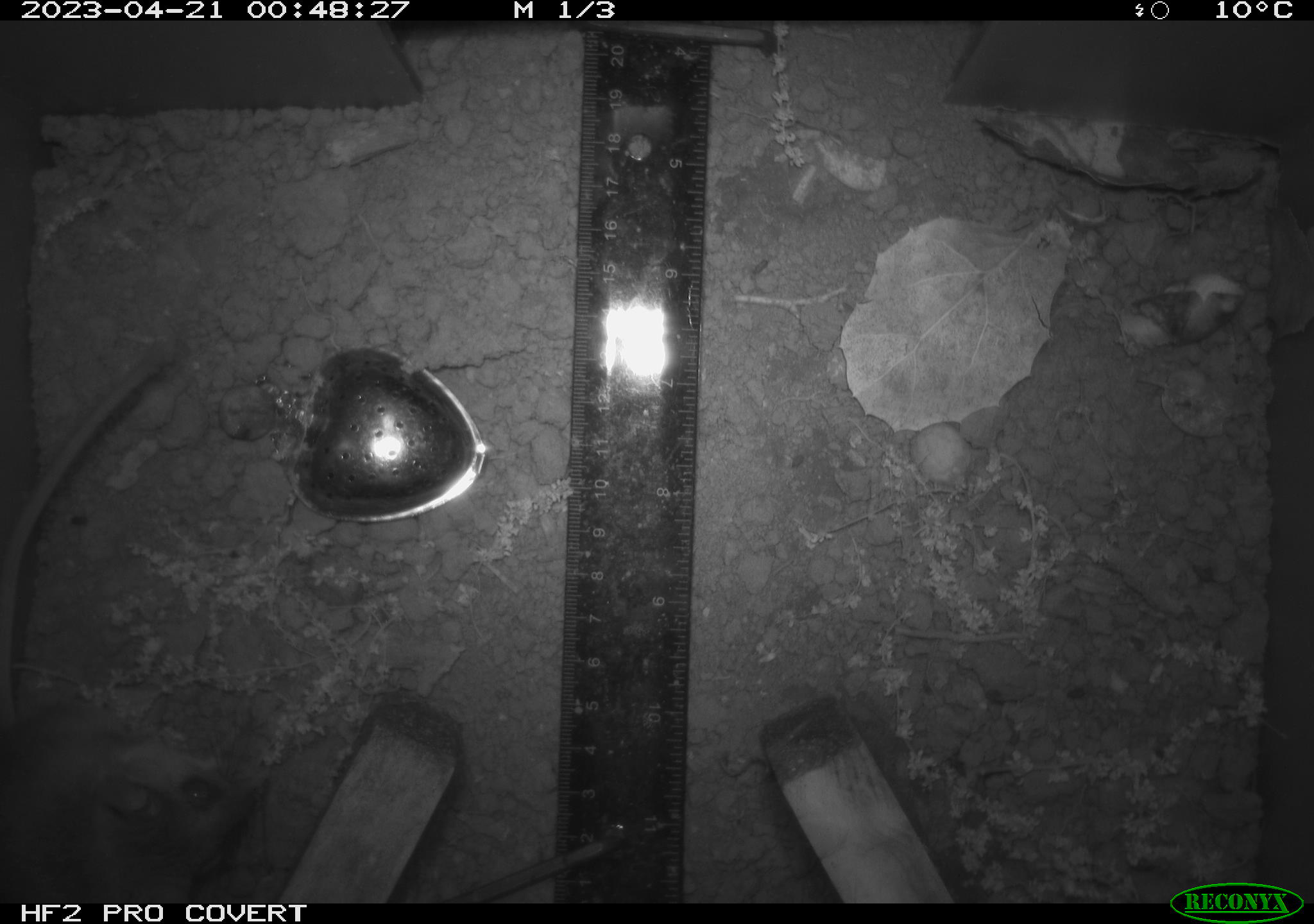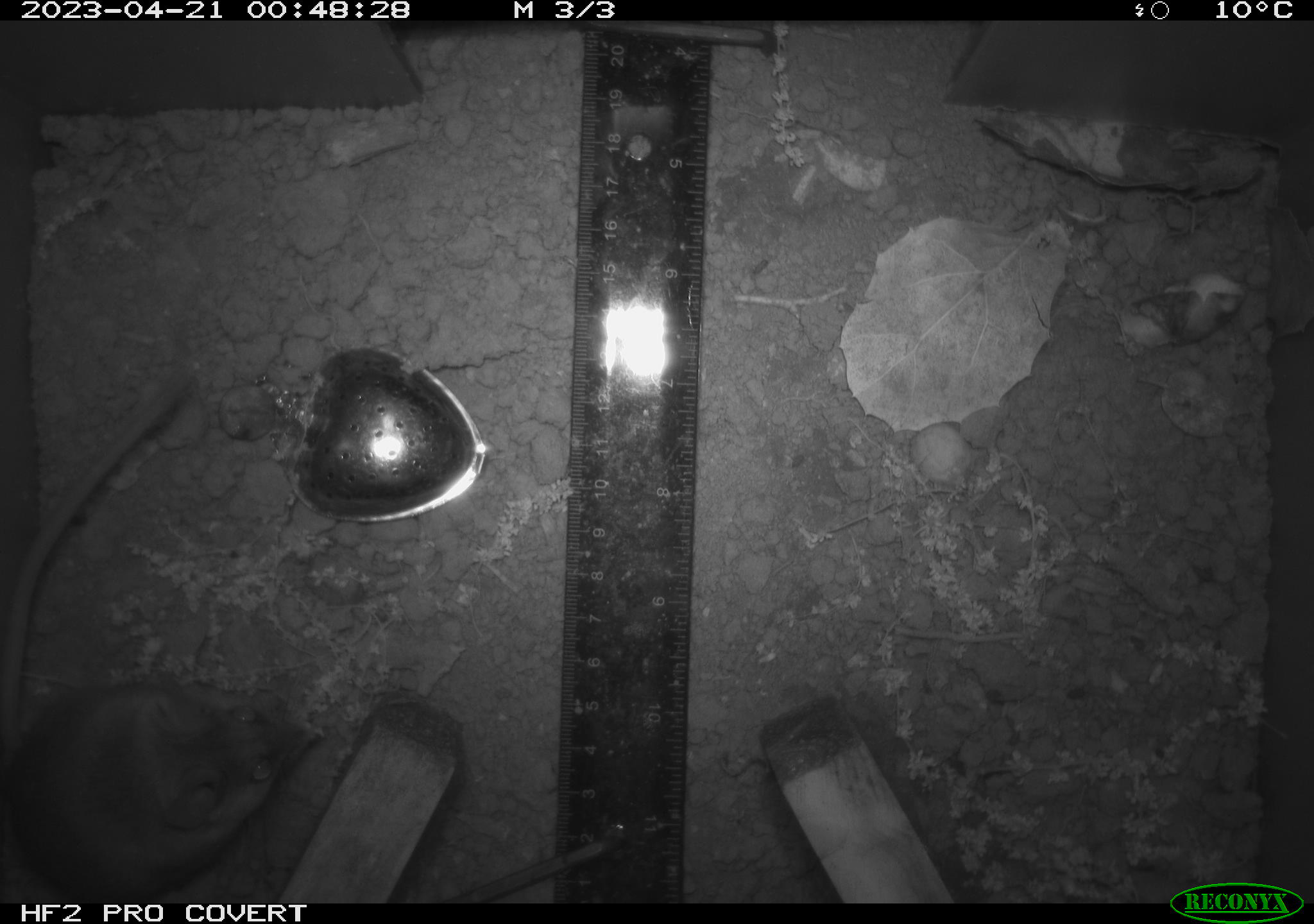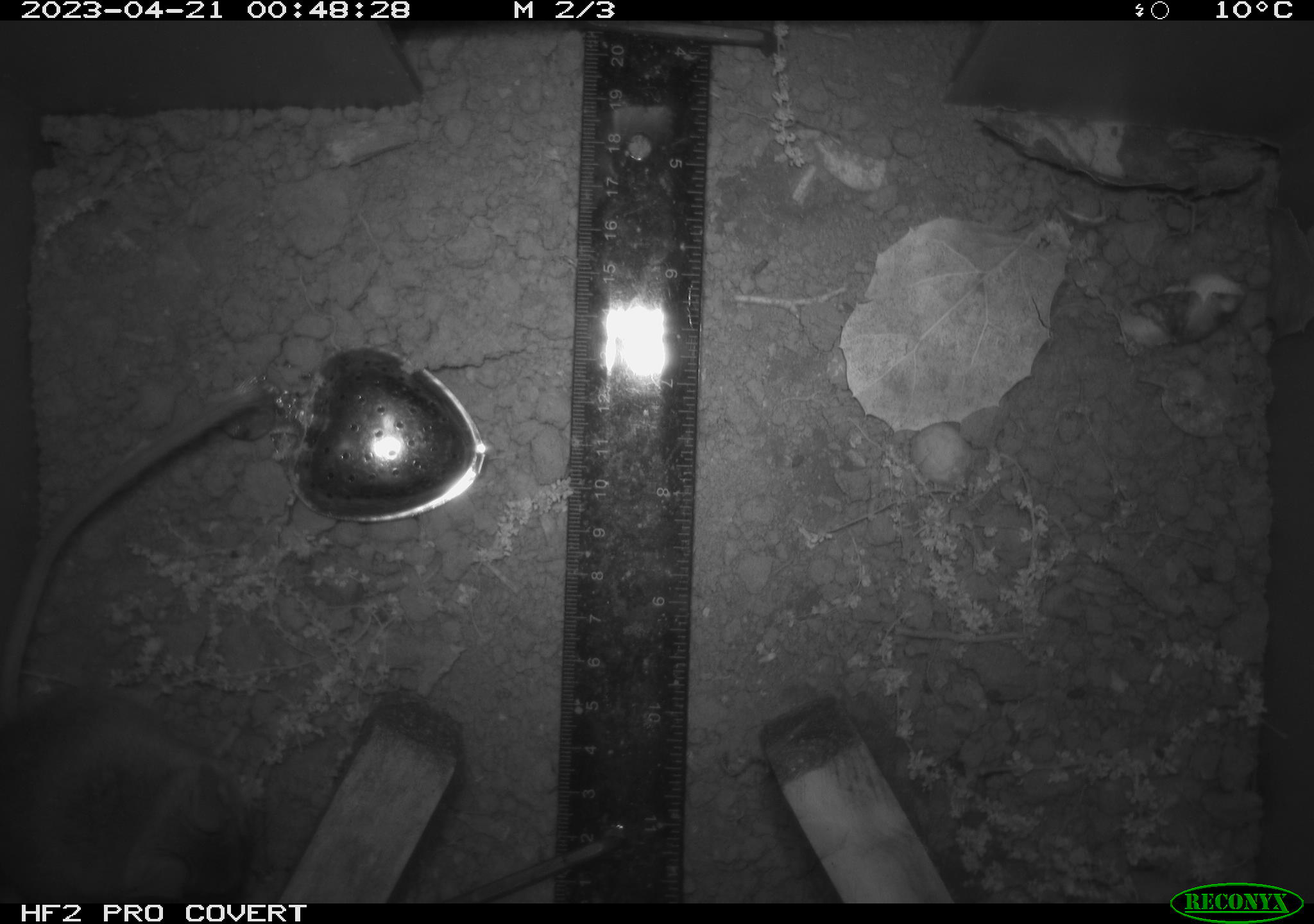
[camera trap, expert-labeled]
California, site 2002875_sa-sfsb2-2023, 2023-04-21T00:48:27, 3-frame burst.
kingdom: Animalia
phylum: Chordata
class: Mammalia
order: Rodentia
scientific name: Rodentia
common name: mouse species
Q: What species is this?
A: Mouse species (Rodentia).